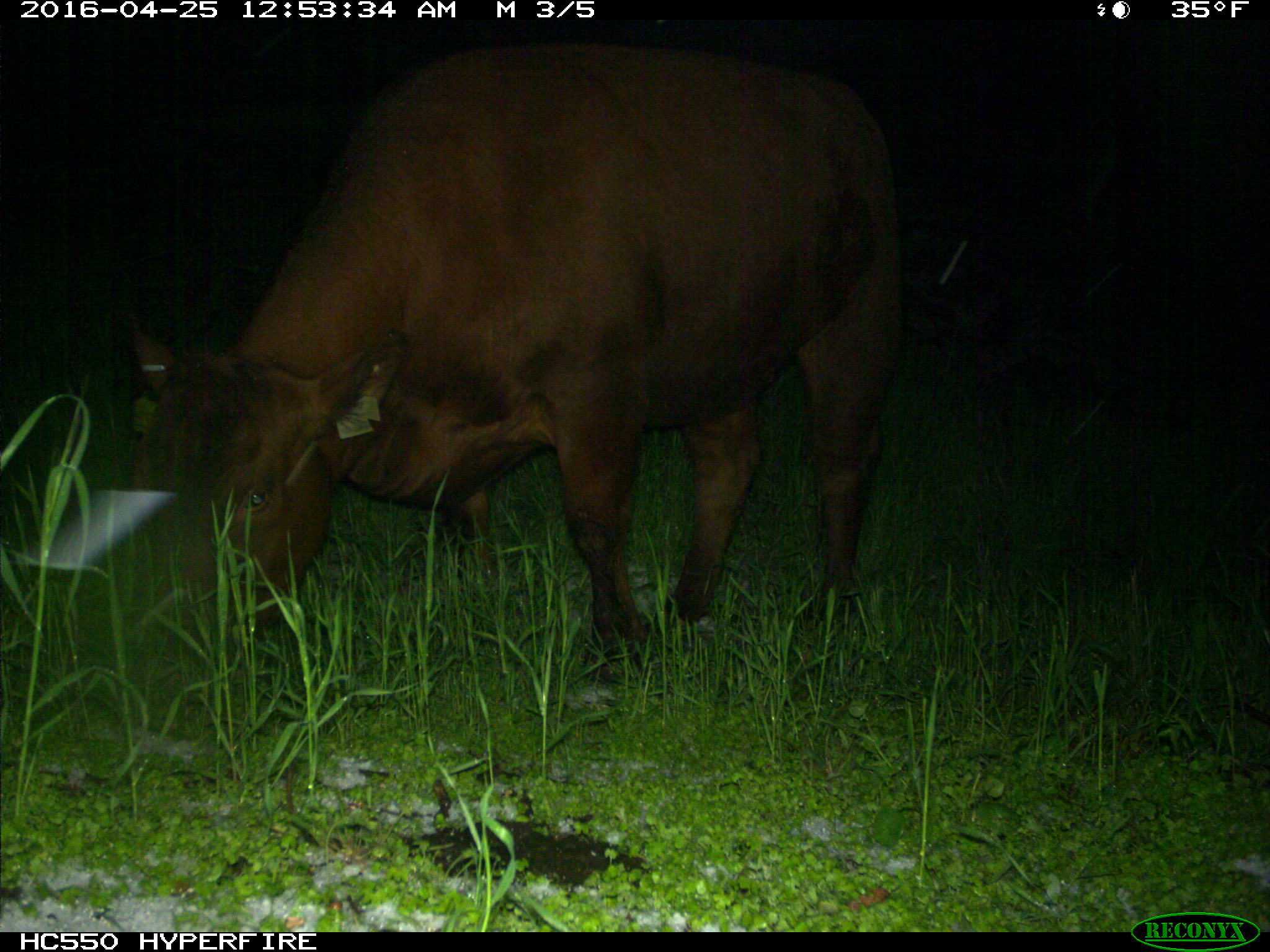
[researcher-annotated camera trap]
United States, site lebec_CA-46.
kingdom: Animalia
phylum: Chordata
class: Mammalia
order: Artiodactyla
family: Bovidae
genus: Bos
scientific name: Bos taurus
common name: domestic cow